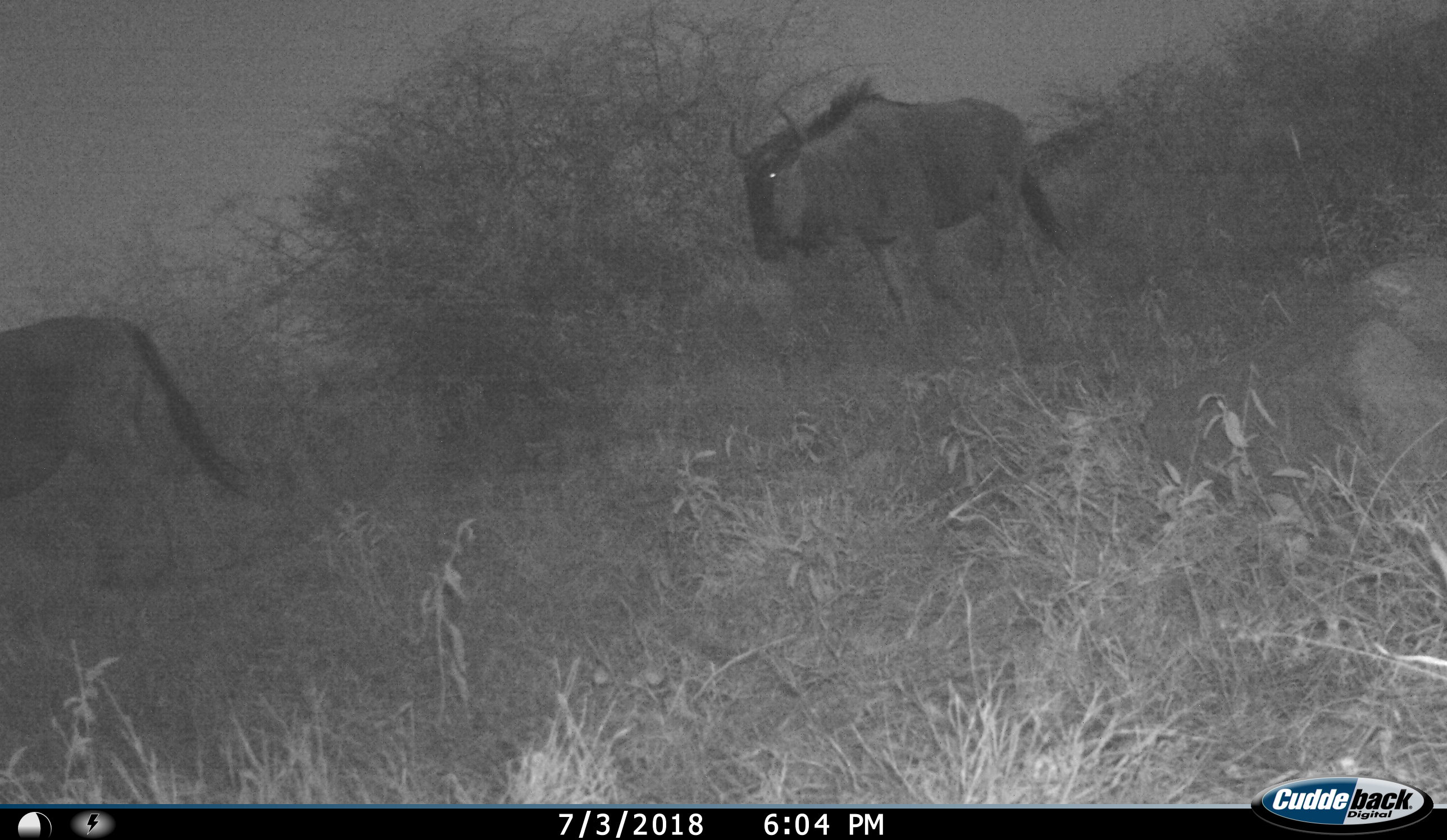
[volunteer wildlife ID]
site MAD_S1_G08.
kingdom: Animalia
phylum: Chordata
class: Mammalia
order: Artiodactyla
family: Bovidae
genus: Connochaetes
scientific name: Connochaetes taurinus taurinus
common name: blue wildebeest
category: wildebeestblue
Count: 2.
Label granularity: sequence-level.